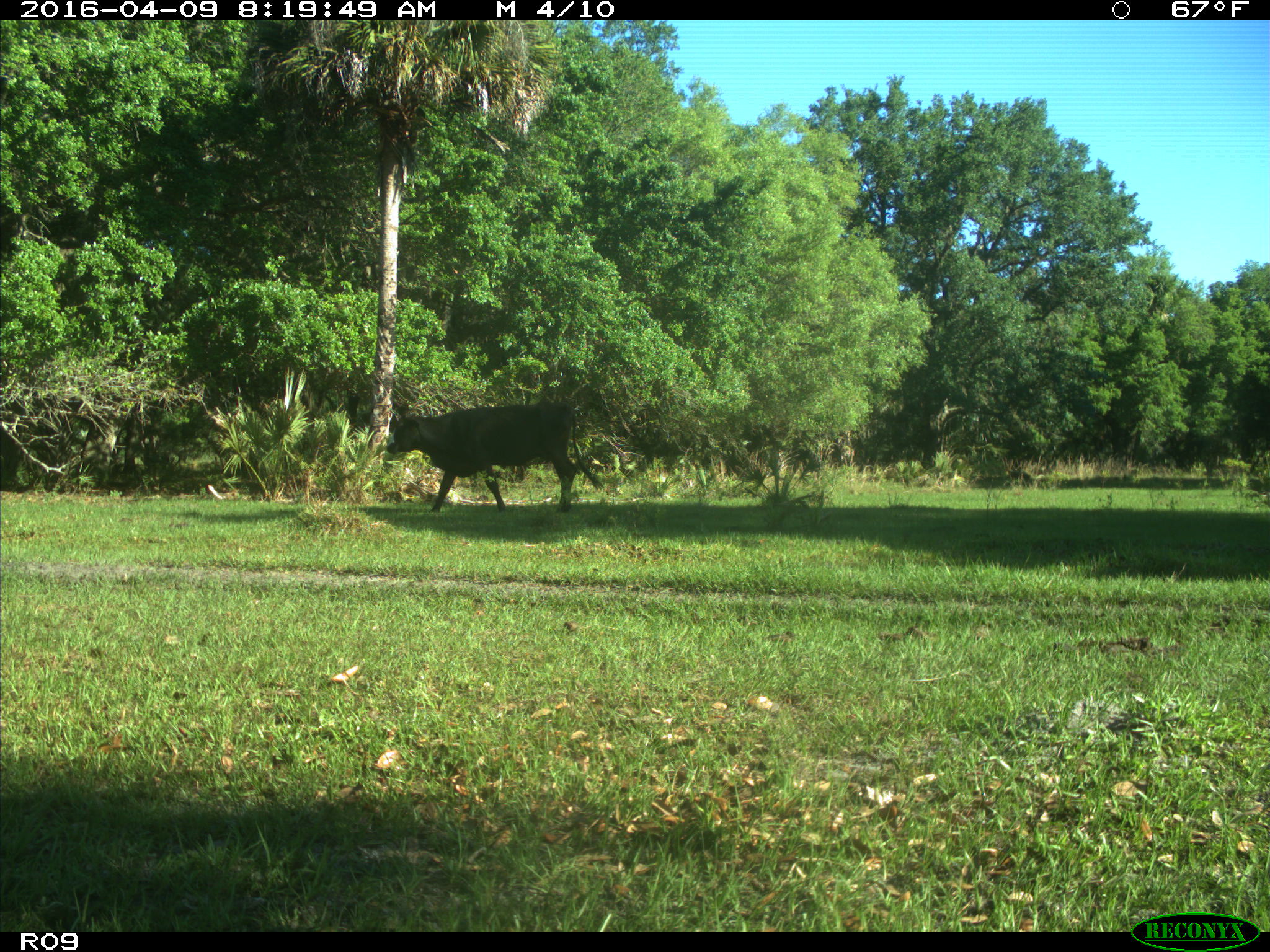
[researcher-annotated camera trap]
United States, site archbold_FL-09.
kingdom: Animalia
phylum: Chordata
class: Mammalia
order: Artiodactyla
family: Bovidae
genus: Bos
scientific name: Bos taurus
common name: domestic cow